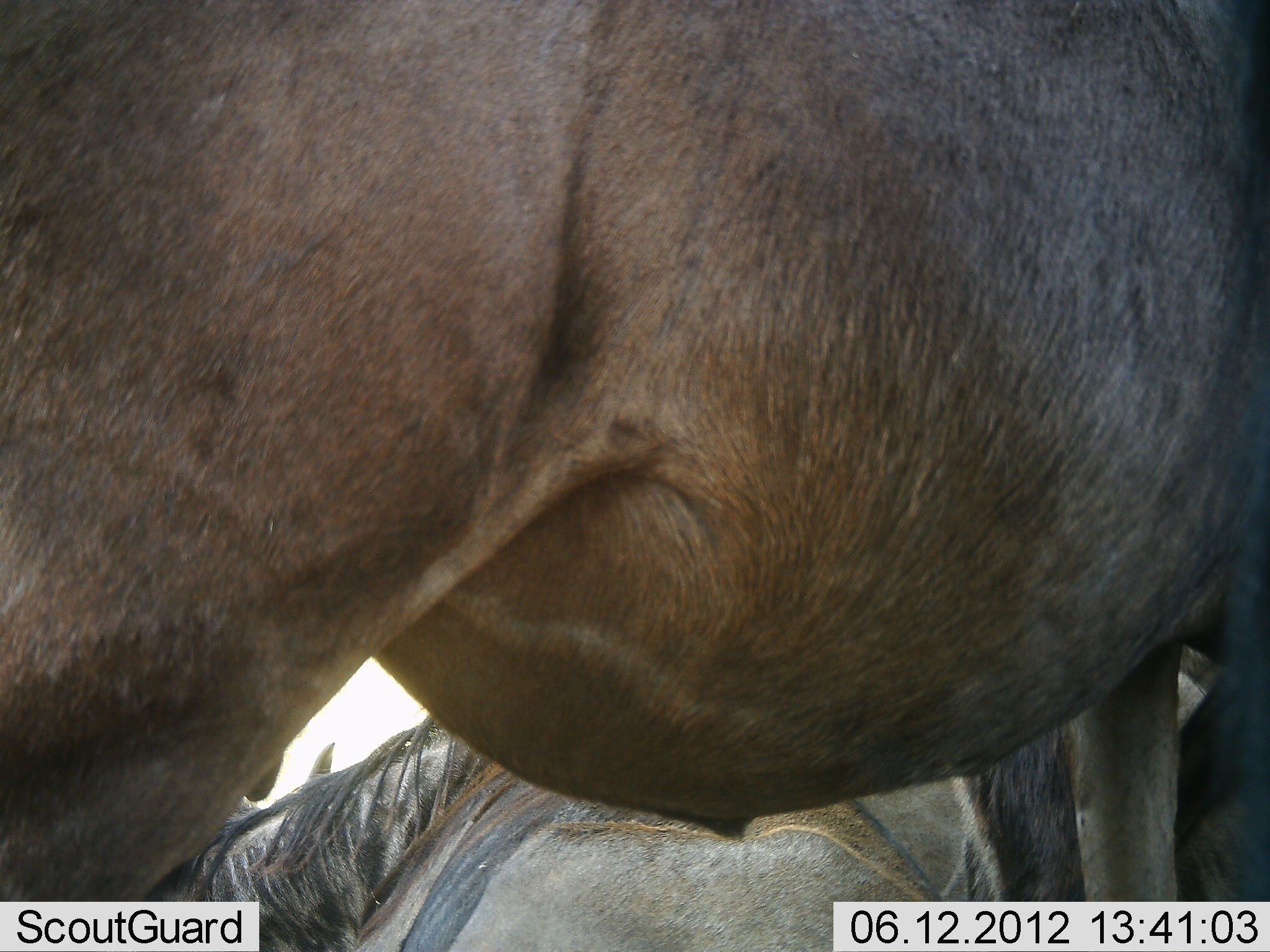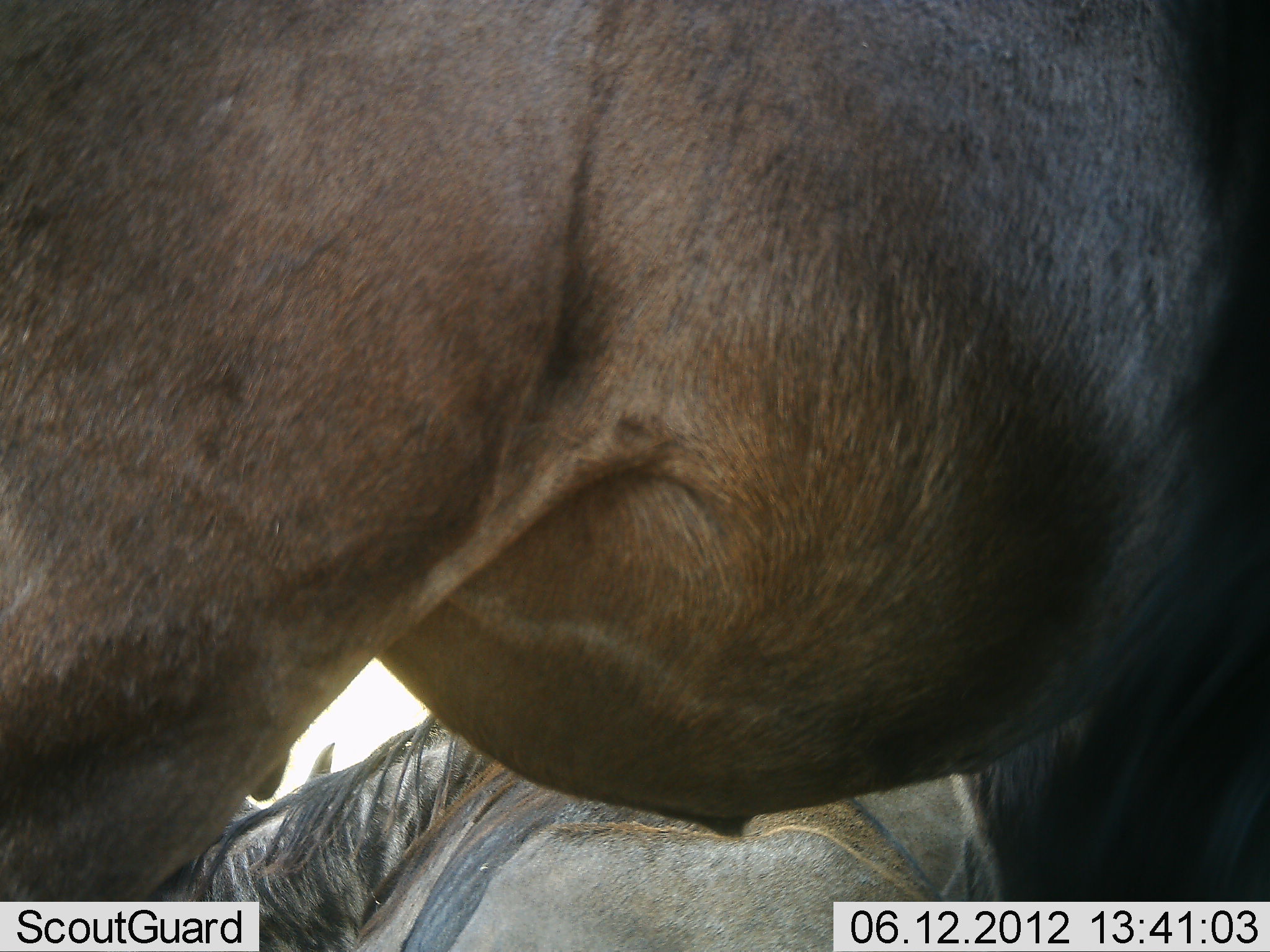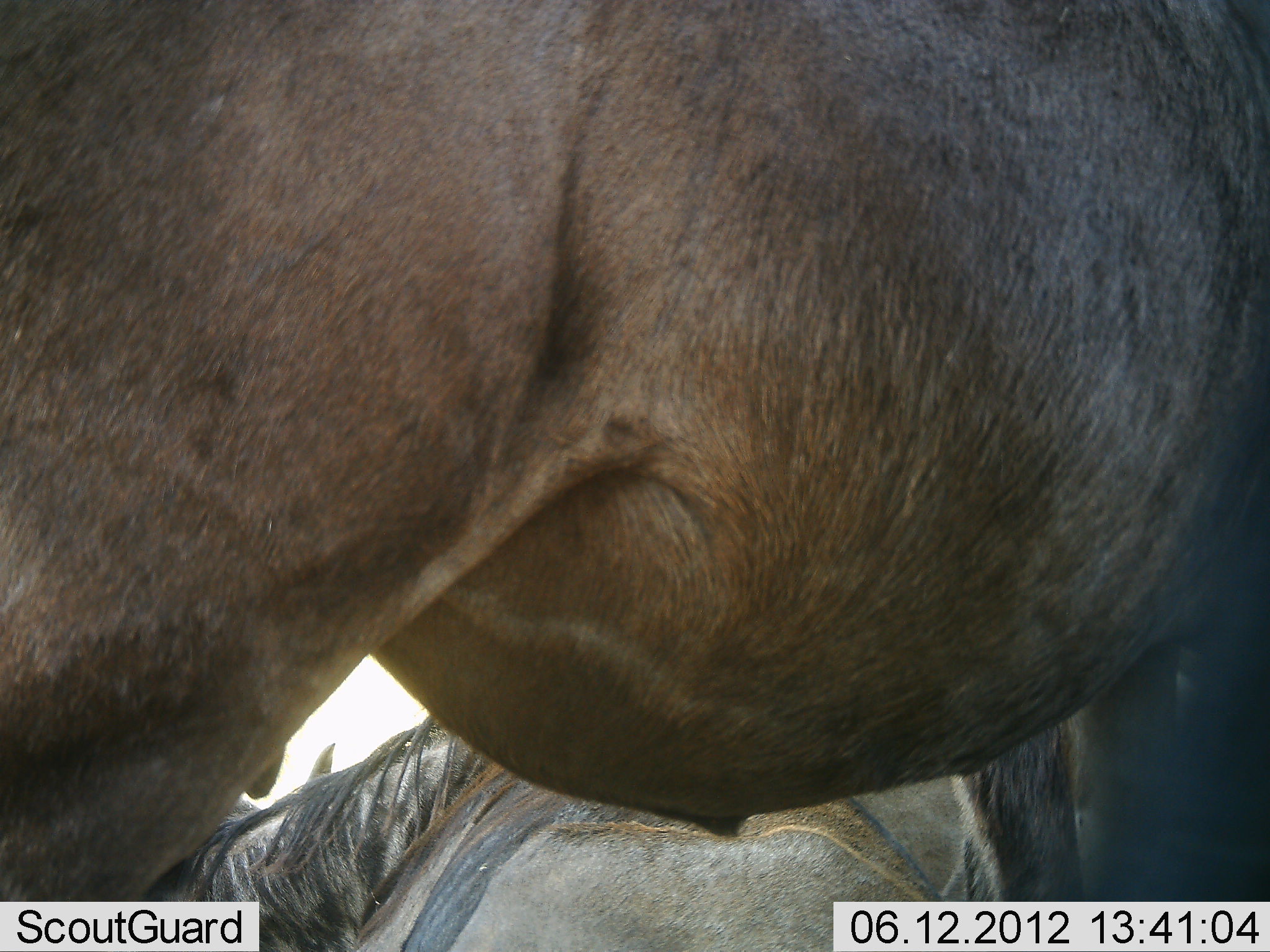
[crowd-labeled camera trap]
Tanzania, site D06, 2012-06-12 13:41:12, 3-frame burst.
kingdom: Animalia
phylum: Chordata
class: Mammalia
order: Artiodactyla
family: Bovidae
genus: Connochaetes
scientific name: Connochaetes taurinus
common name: blue wildebeest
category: wildebeest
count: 2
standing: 90%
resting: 70%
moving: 0%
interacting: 0%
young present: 0%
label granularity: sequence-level